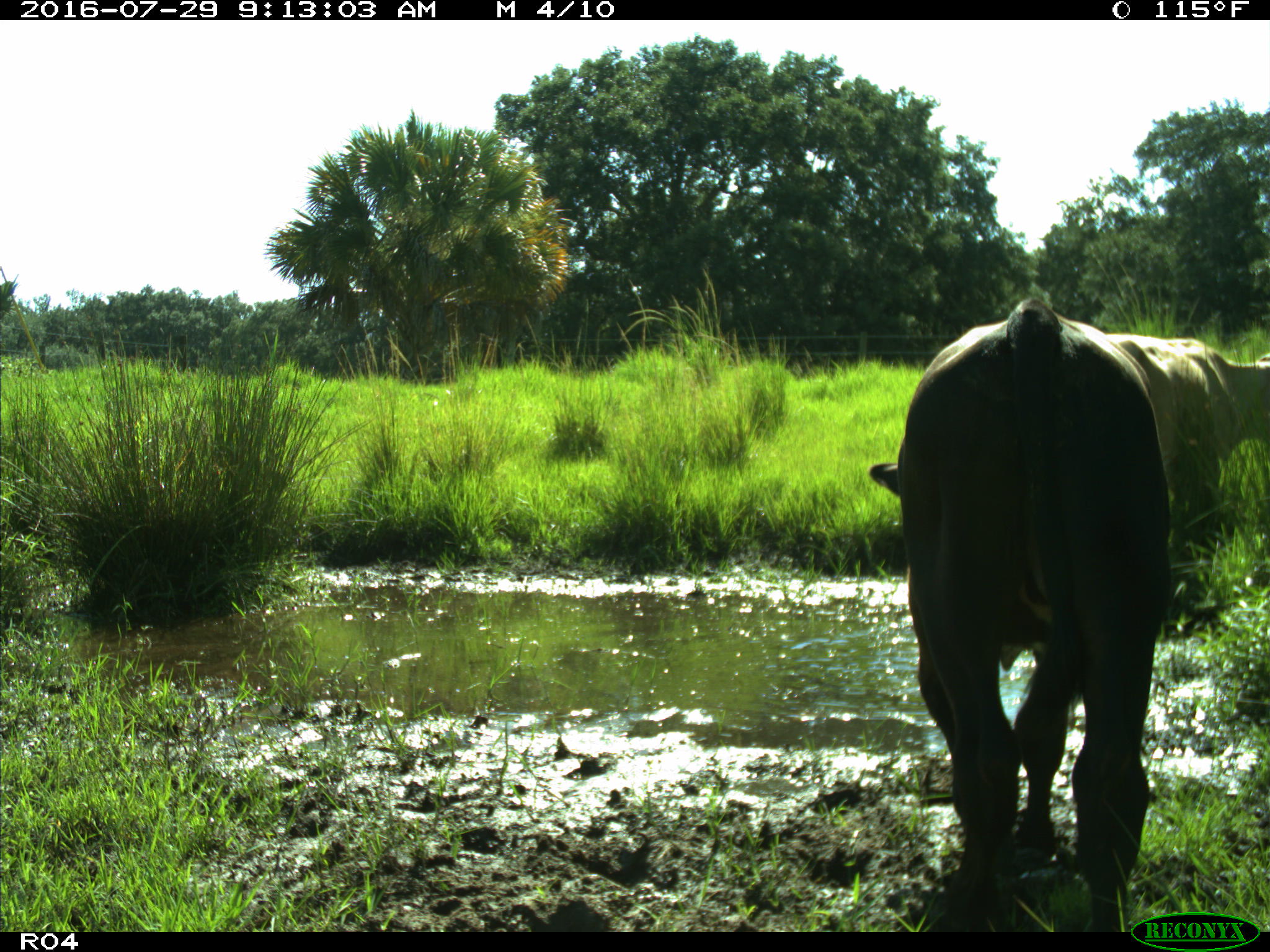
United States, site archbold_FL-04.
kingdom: Animalia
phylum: Chordata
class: Mammalia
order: Artiodactyla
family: Bovidae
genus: Bos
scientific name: Bos taurus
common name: domestic cow